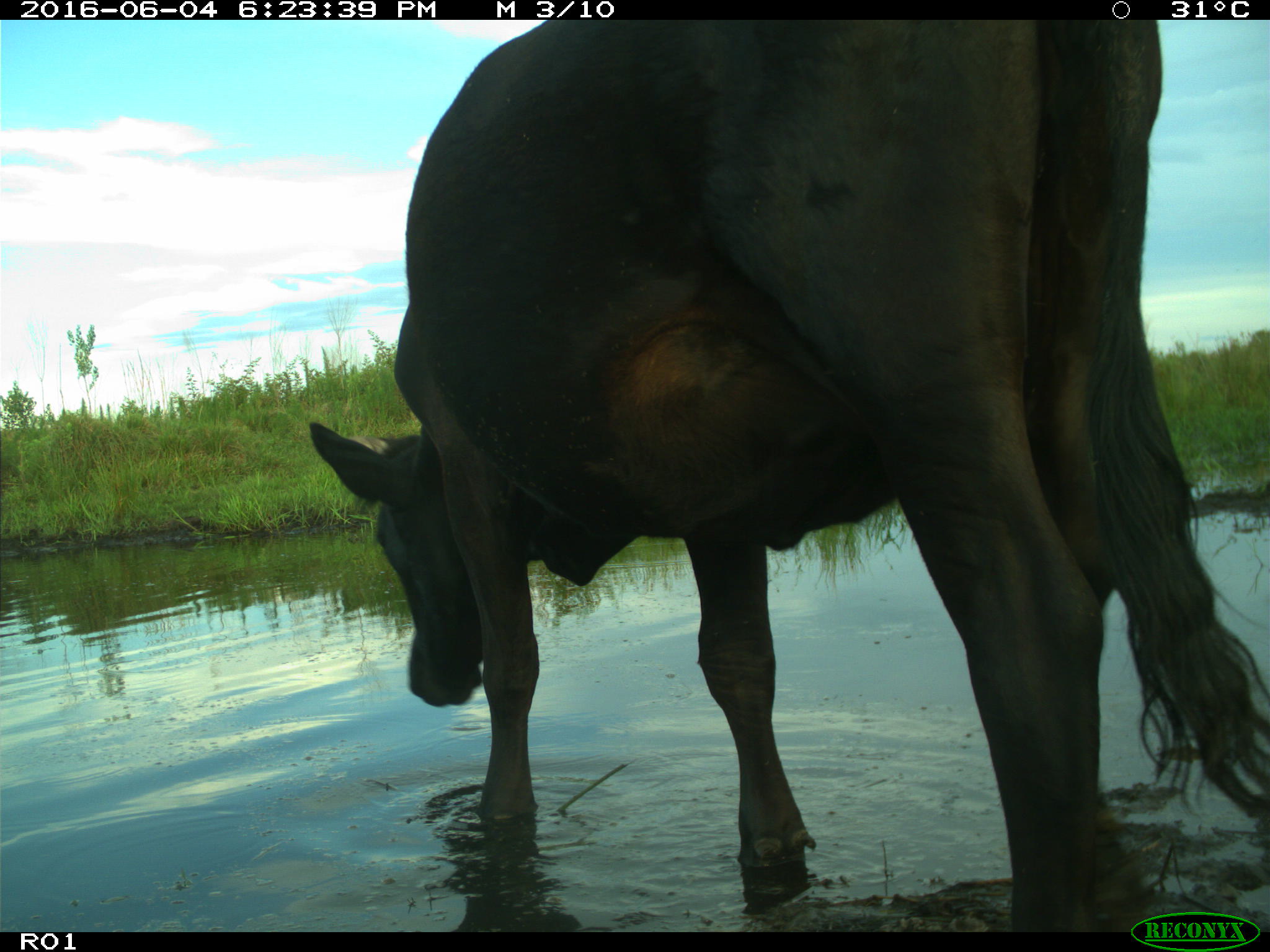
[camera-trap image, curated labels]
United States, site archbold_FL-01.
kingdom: Animalia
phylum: Chordata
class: Mammalia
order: Artiodactyla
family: Bovidae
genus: Bos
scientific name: Bos taurus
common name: domestic cow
Bos taurus (domestic cow).